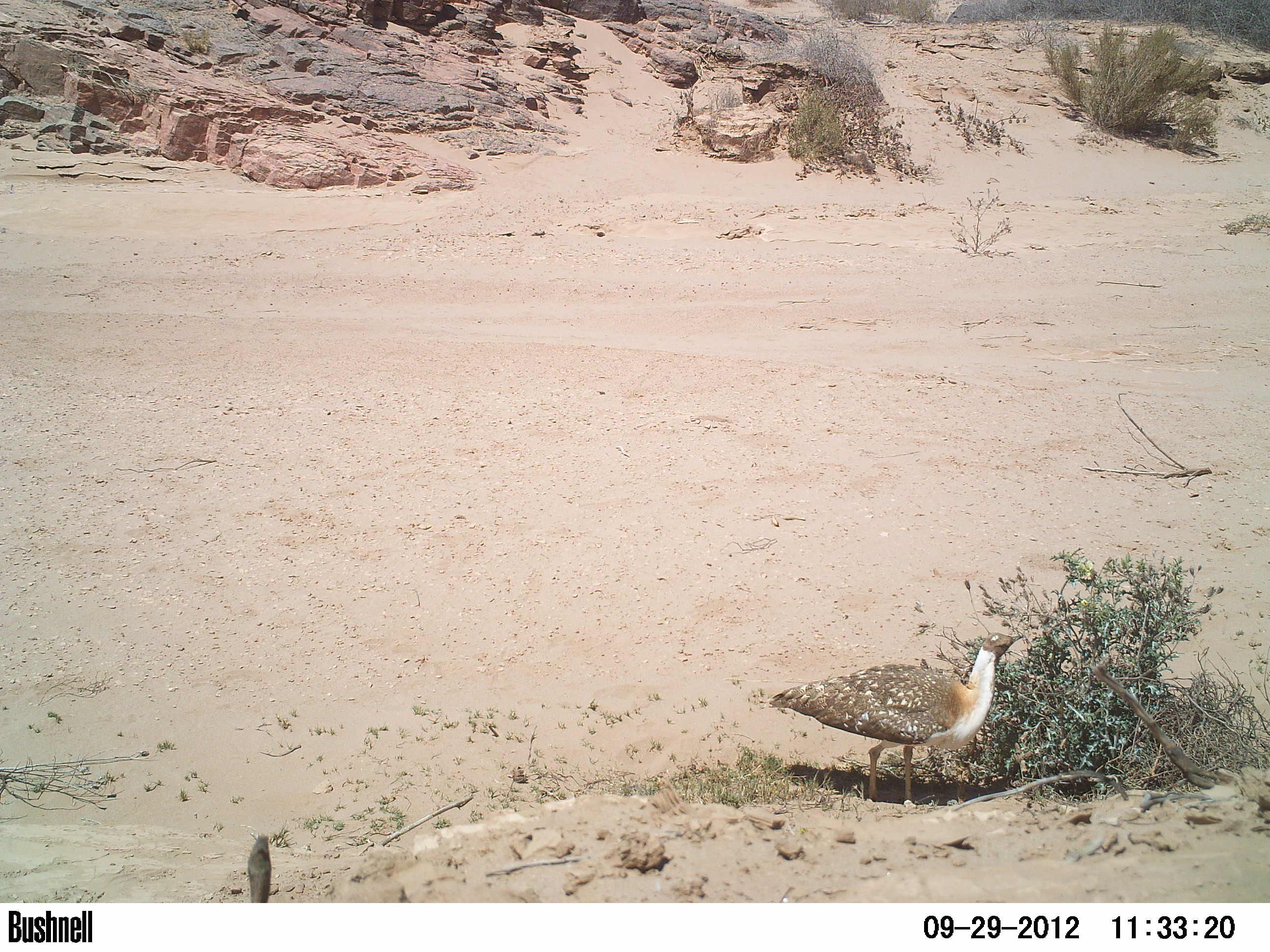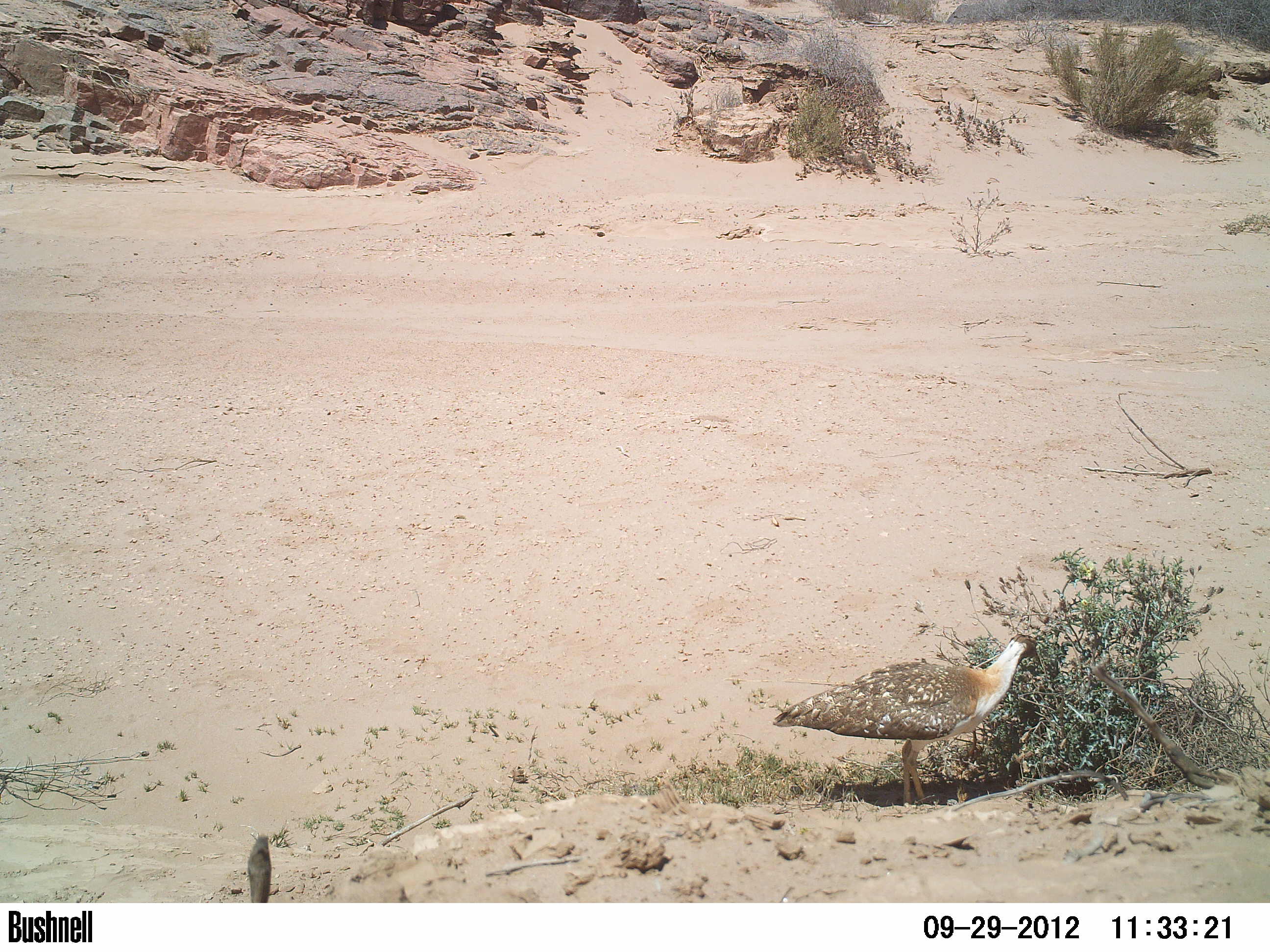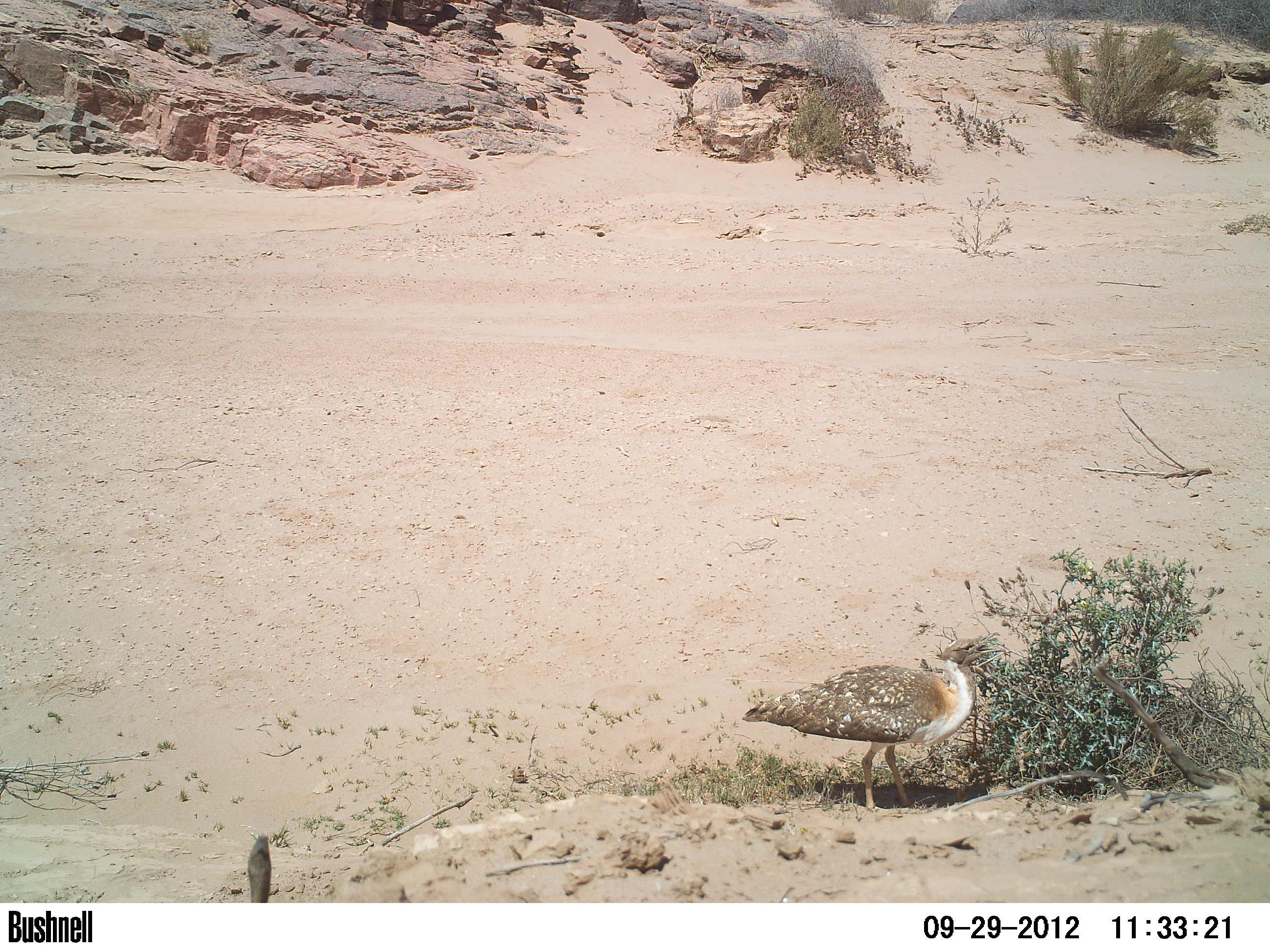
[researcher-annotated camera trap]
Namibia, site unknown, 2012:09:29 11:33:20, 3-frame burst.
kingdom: Animalia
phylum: Chordata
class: Aves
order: Otidiformes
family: Otididae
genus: Neotis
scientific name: Neotis ludwigii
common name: ludwig's bustard